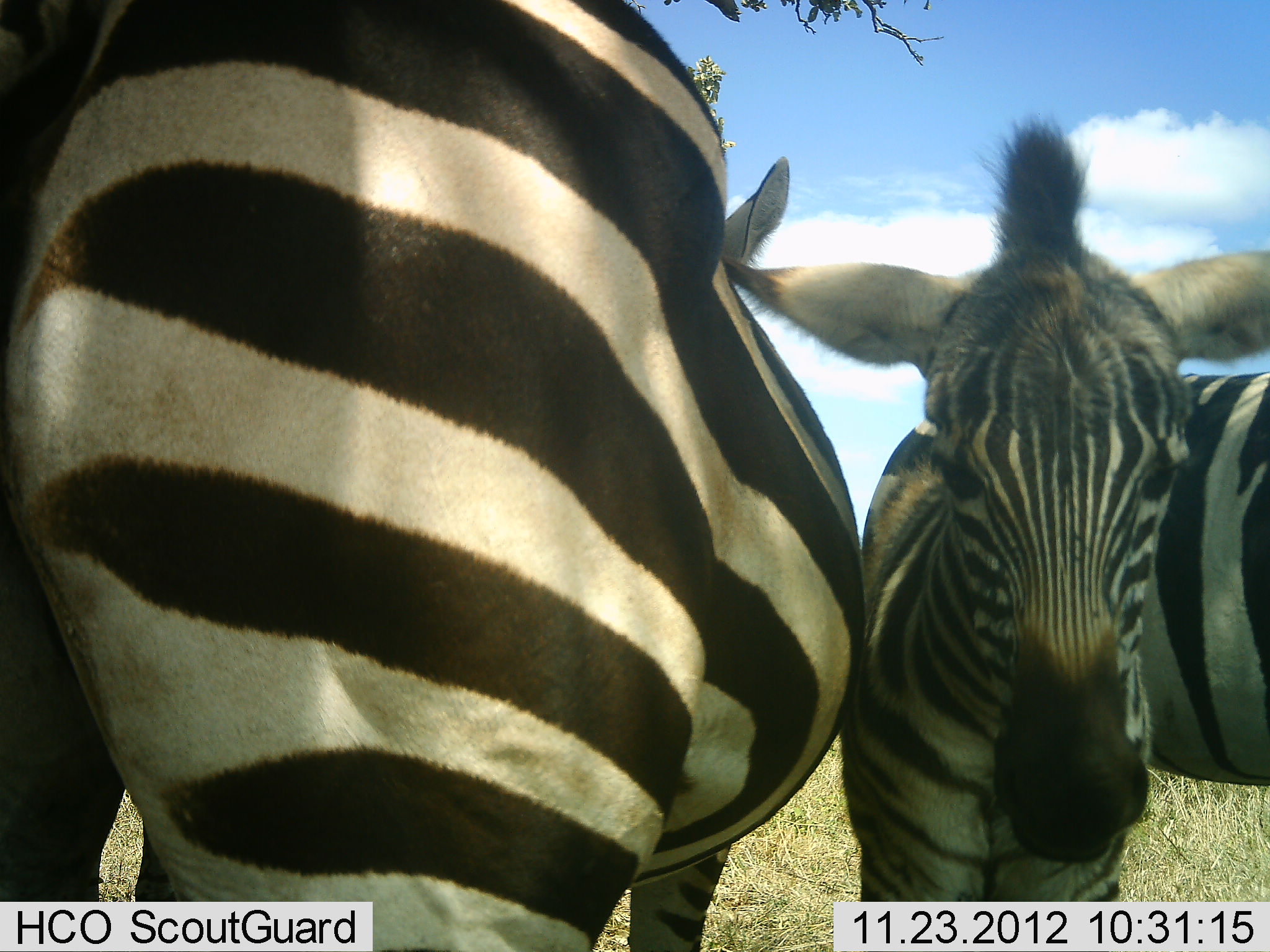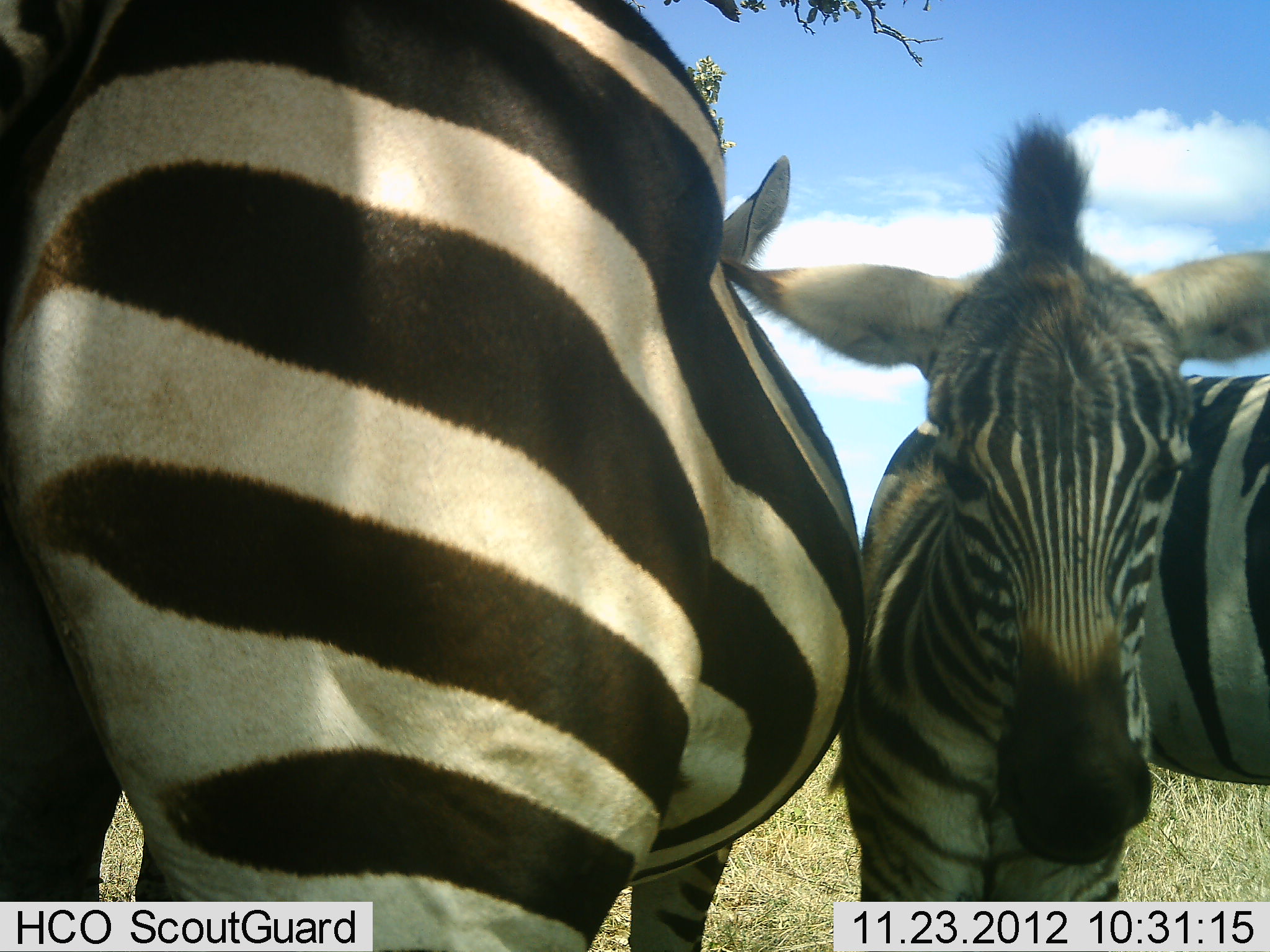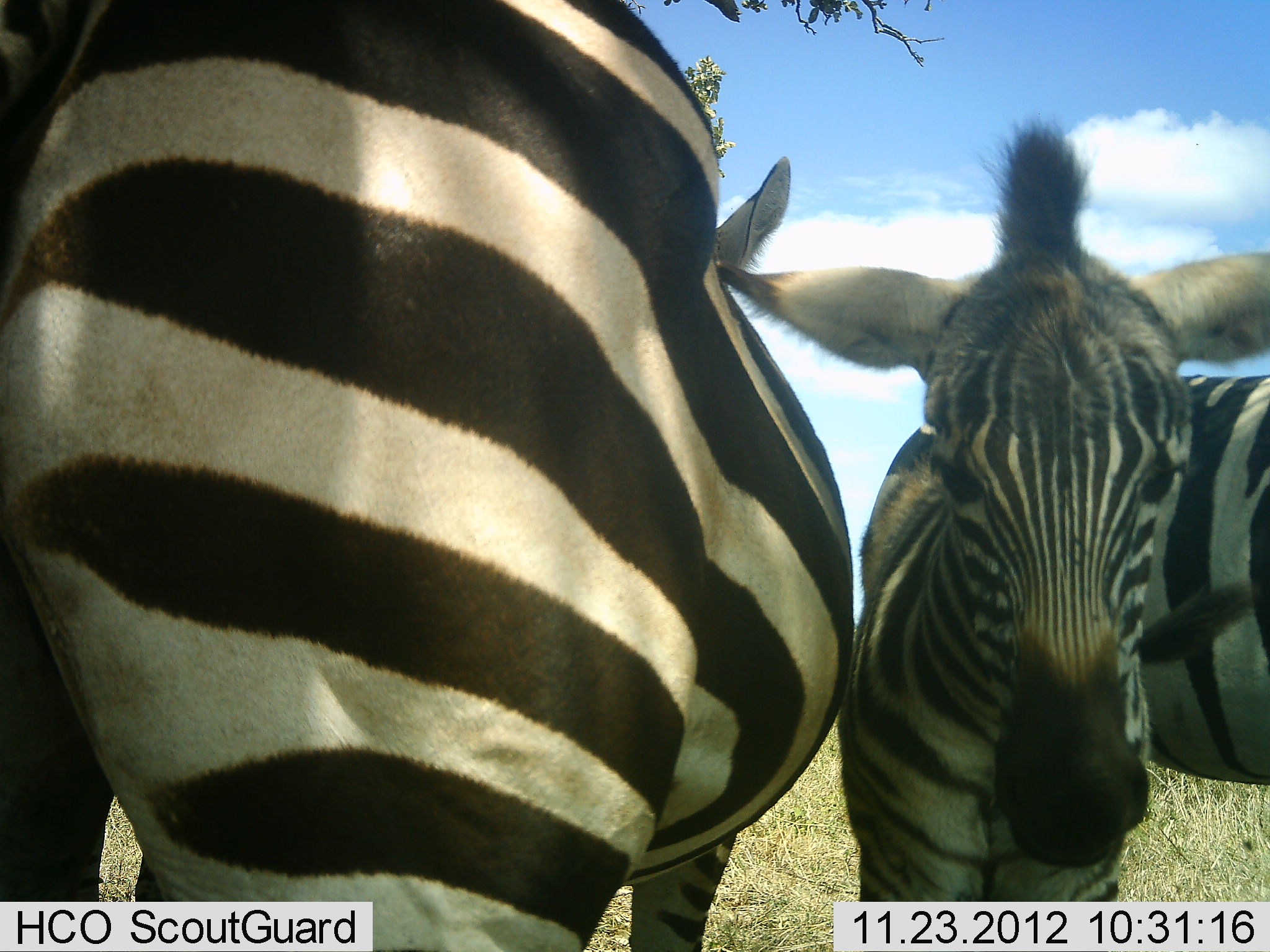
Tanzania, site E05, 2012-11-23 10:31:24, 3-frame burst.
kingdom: Animalia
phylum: Chordata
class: Mammalia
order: Perissodactyla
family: Equidae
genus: Equus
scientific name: Equus quagga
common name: plains zebra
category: zebra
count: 3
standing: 90%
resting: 20%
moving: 10%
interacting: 20%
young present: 70%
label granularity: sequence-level